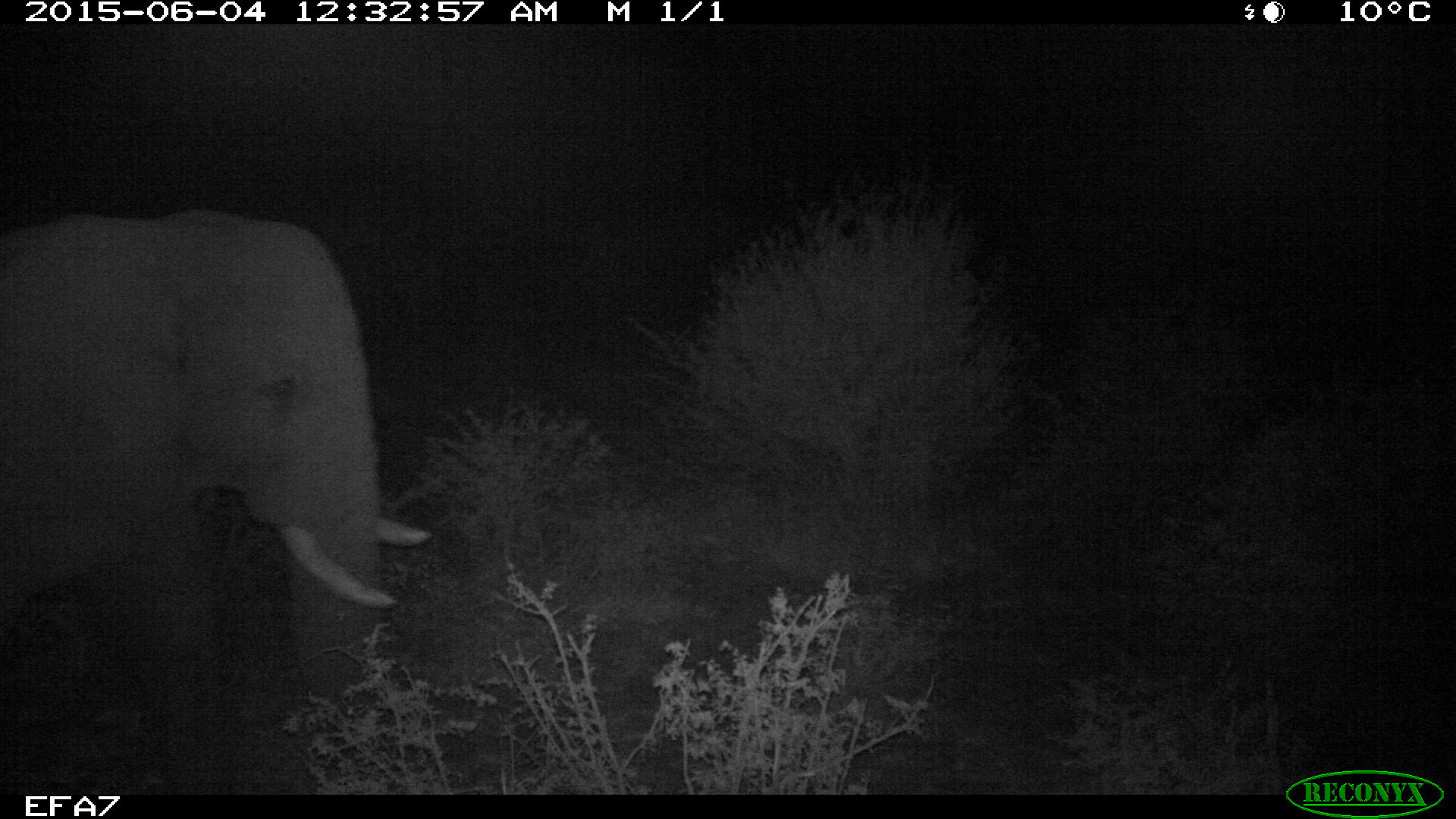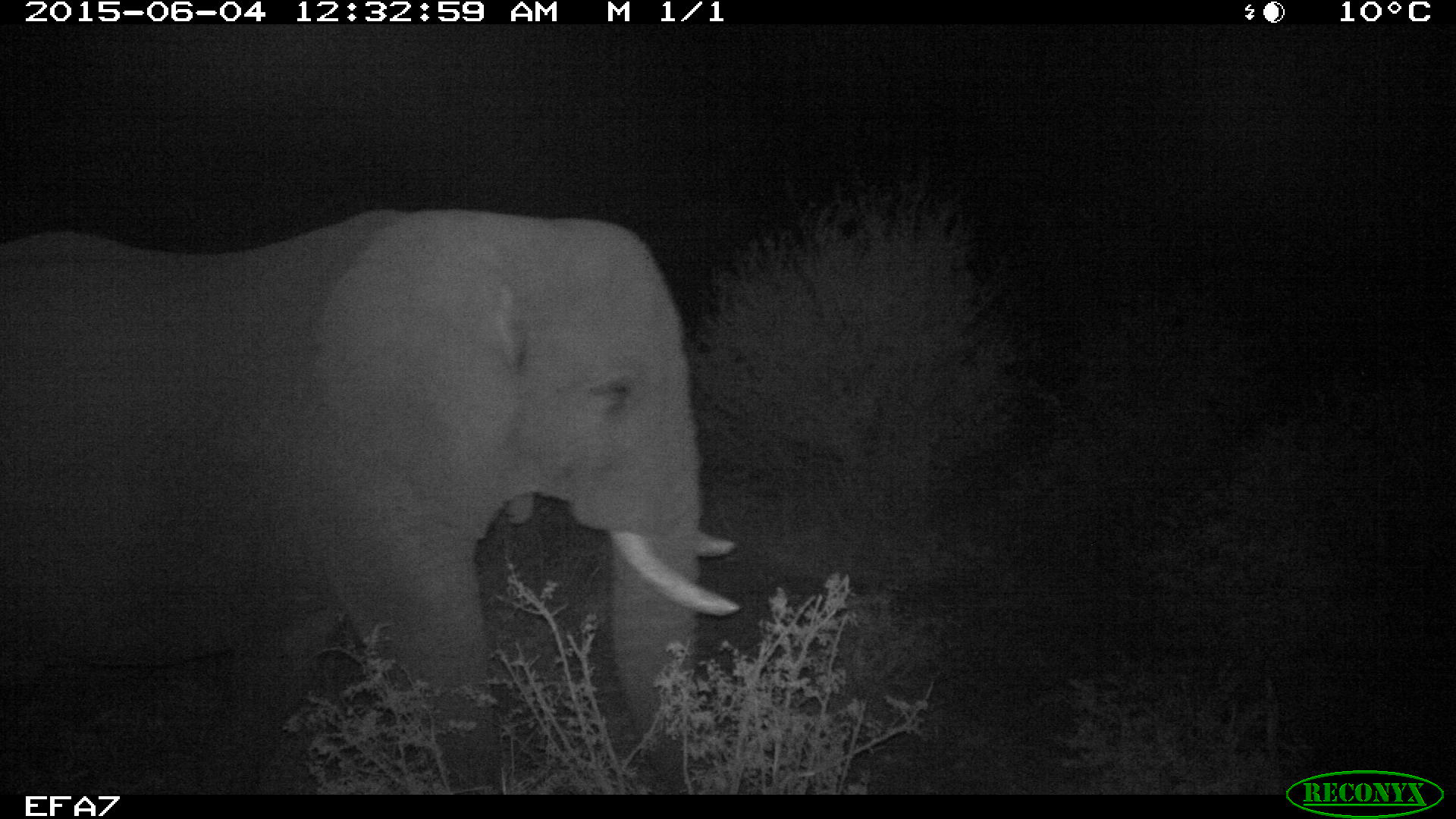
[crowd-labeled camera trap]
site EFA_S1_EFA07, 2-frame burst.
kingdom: Animalia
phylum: Chordata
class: Mammalia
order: Proboscidea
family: Elephantidae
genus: Loxodonta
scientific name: Loxodonta africana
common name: african bush elephant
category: elephant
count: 1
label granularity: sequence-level